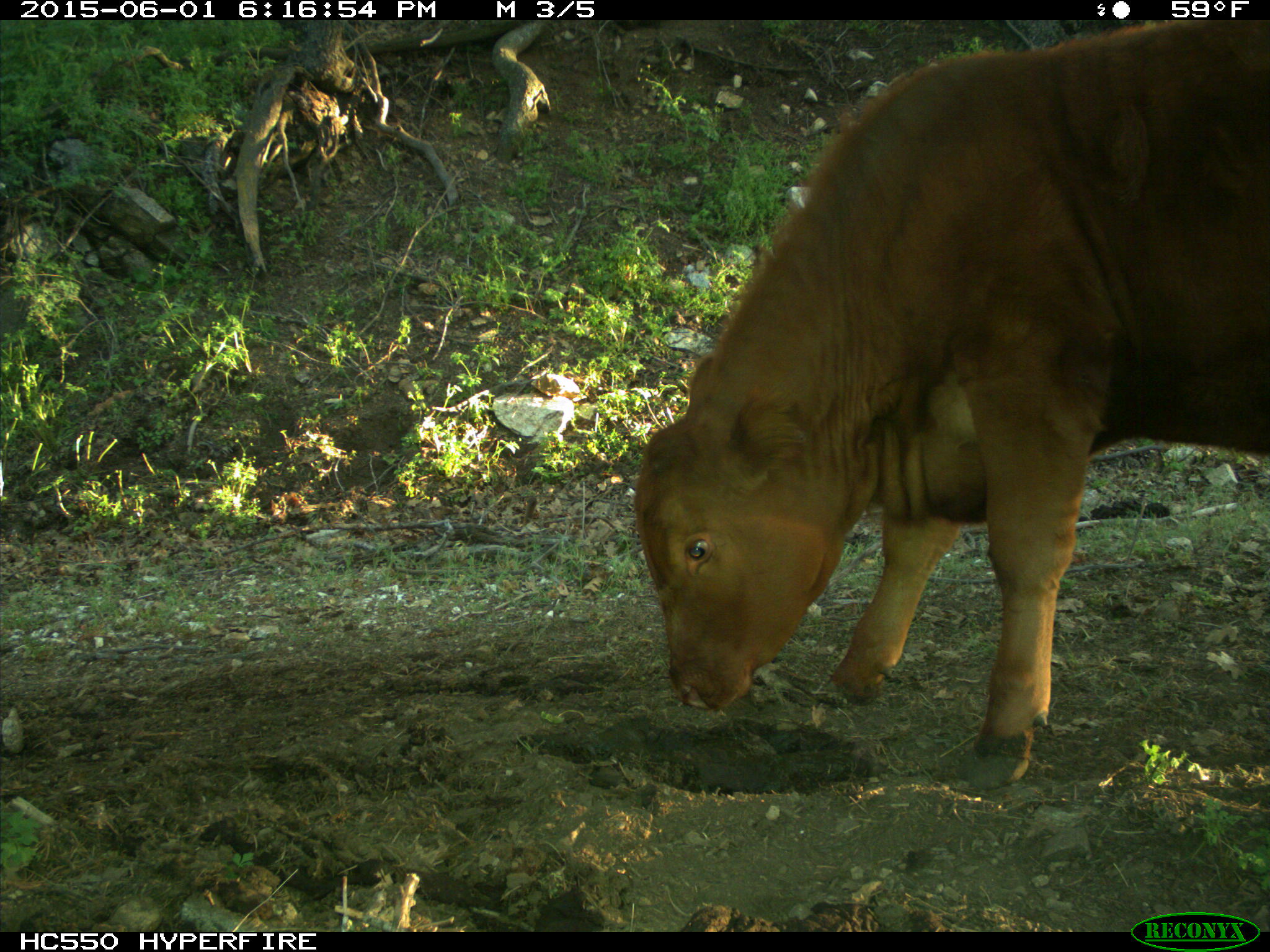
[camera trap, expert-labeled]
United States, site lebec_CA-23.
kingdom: Animalia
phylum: Chordata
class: Mammalia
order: Artiodactyla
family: Bovidae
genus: Bos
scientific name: Bos taurus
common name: domestic cow